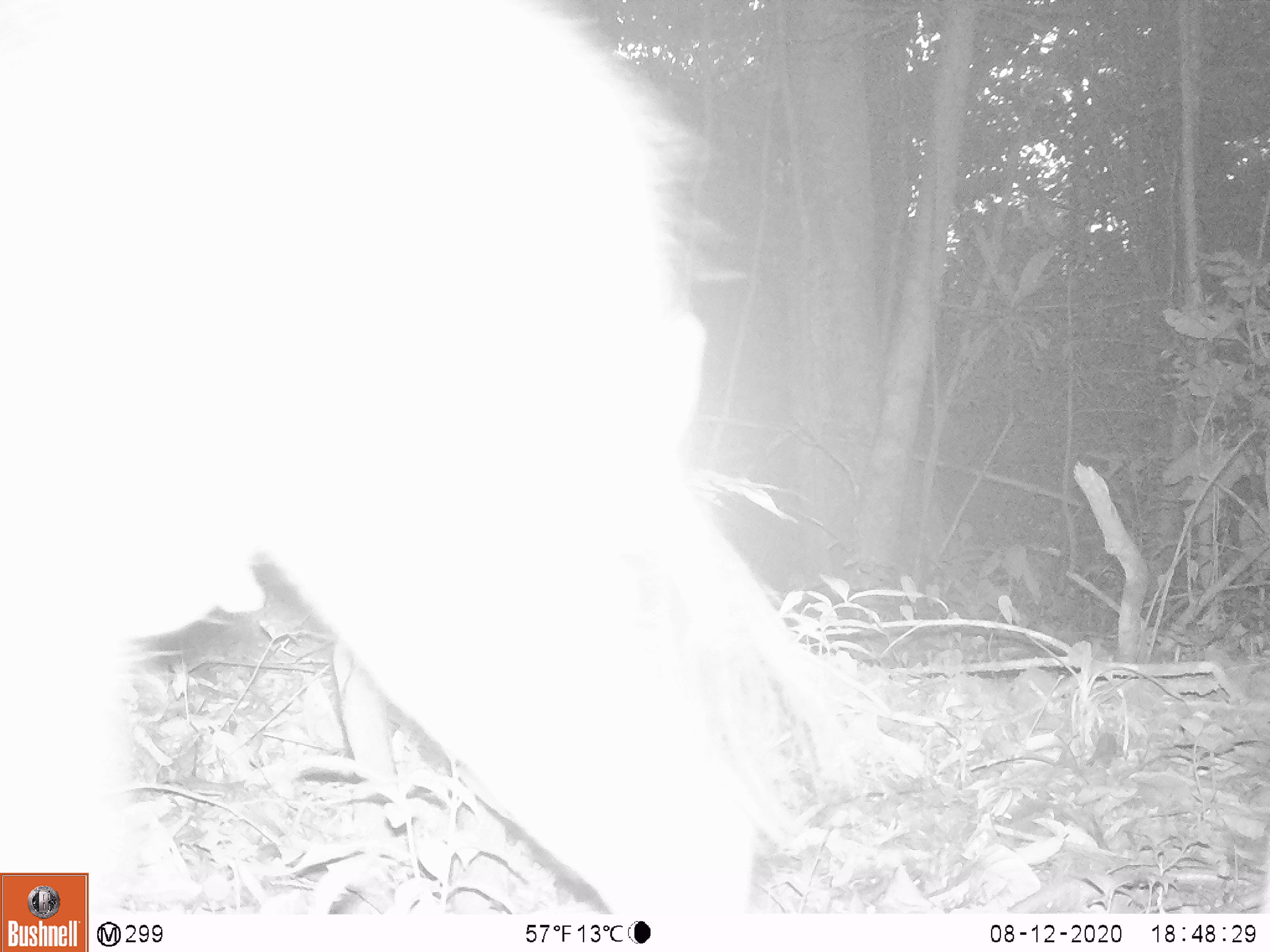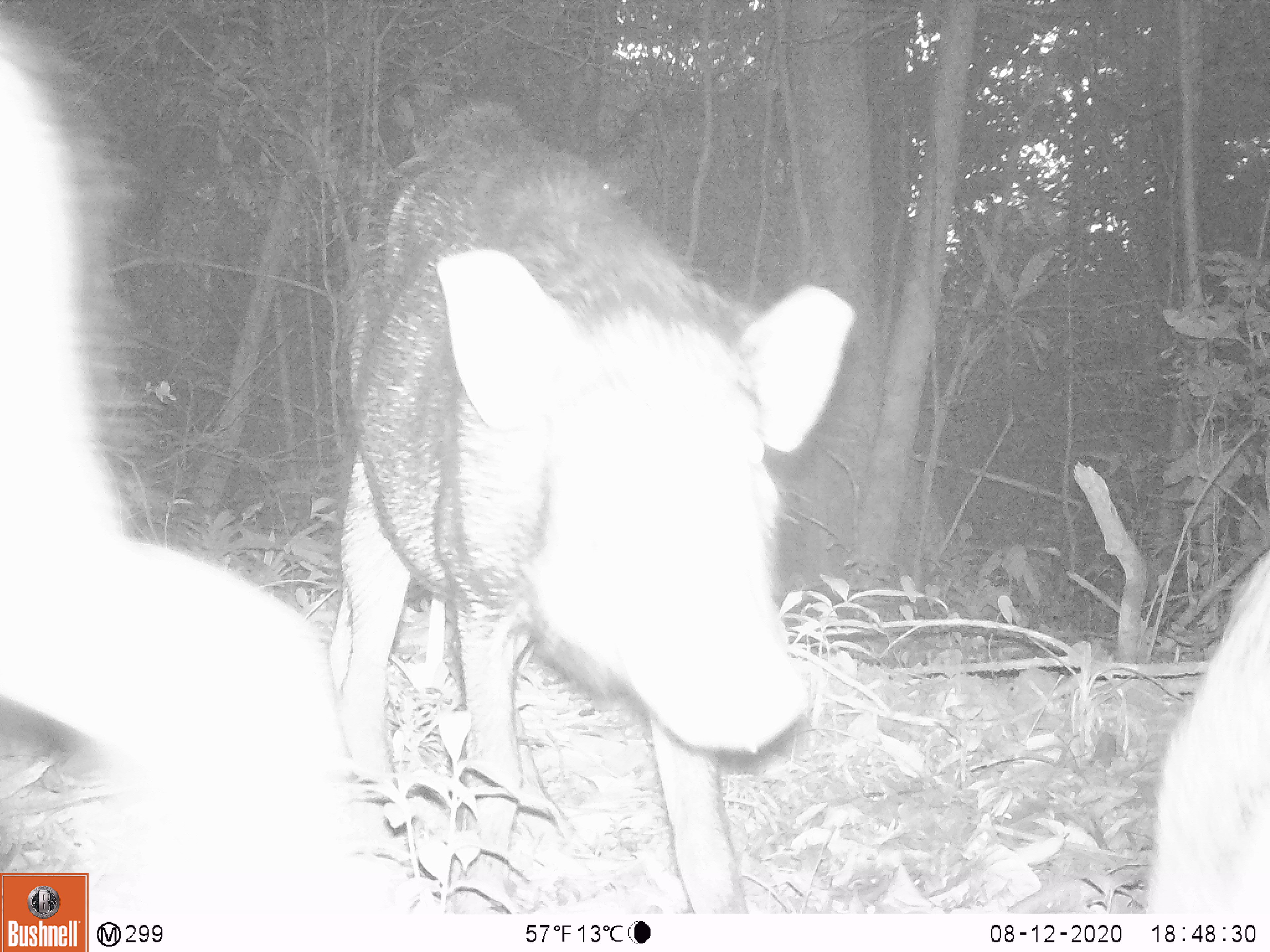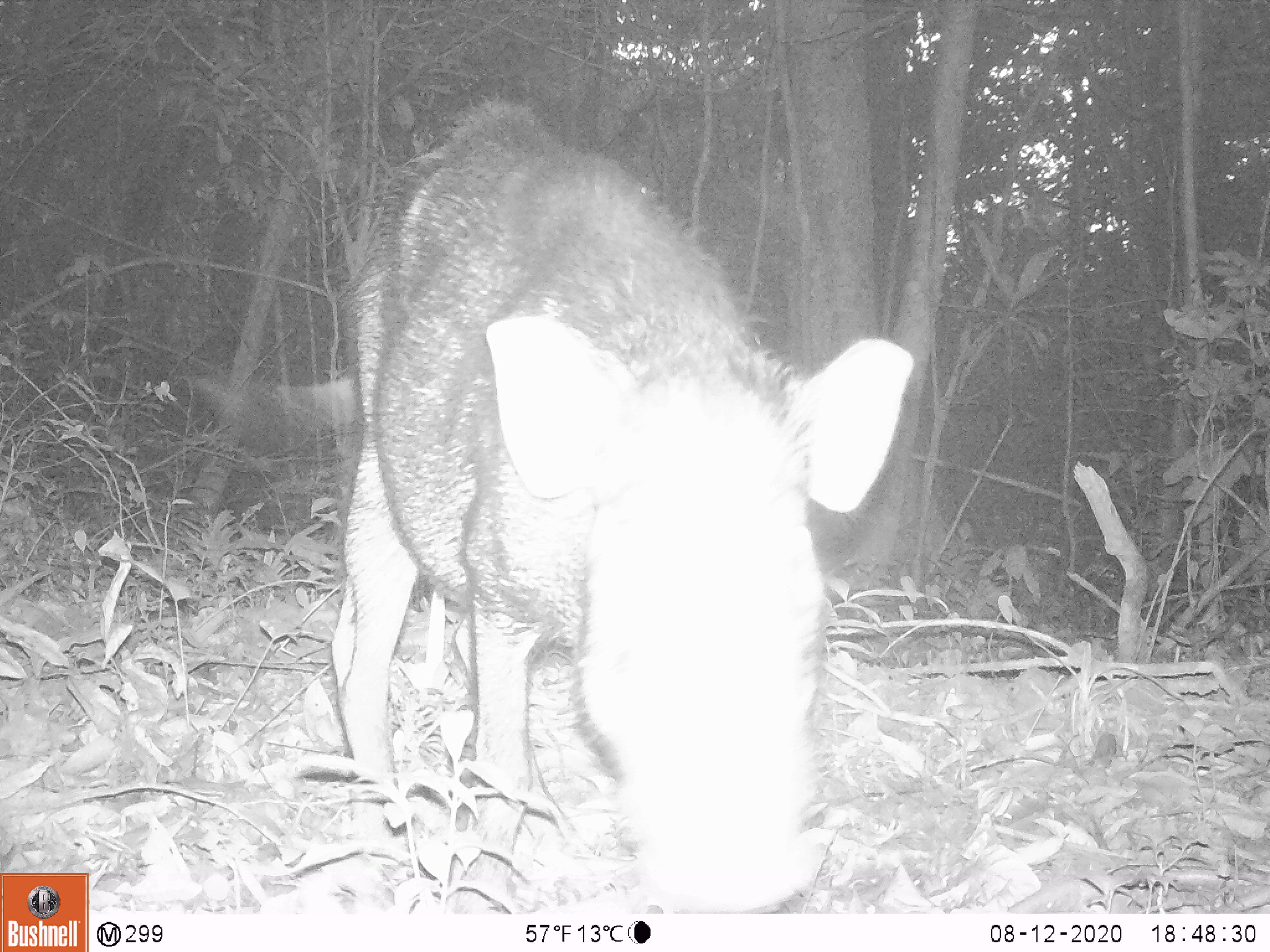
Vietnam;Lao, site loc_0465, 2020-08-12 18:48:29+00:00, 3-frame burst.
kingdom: Animalia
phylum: Chordata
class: Mammalia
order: Artiodactyla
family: Suidae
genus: Sus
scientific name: Sus scrofa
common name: eurasian wild pig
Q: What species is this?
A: Eurasian wild pig (Sus scrofa).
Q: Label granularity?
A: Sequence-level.